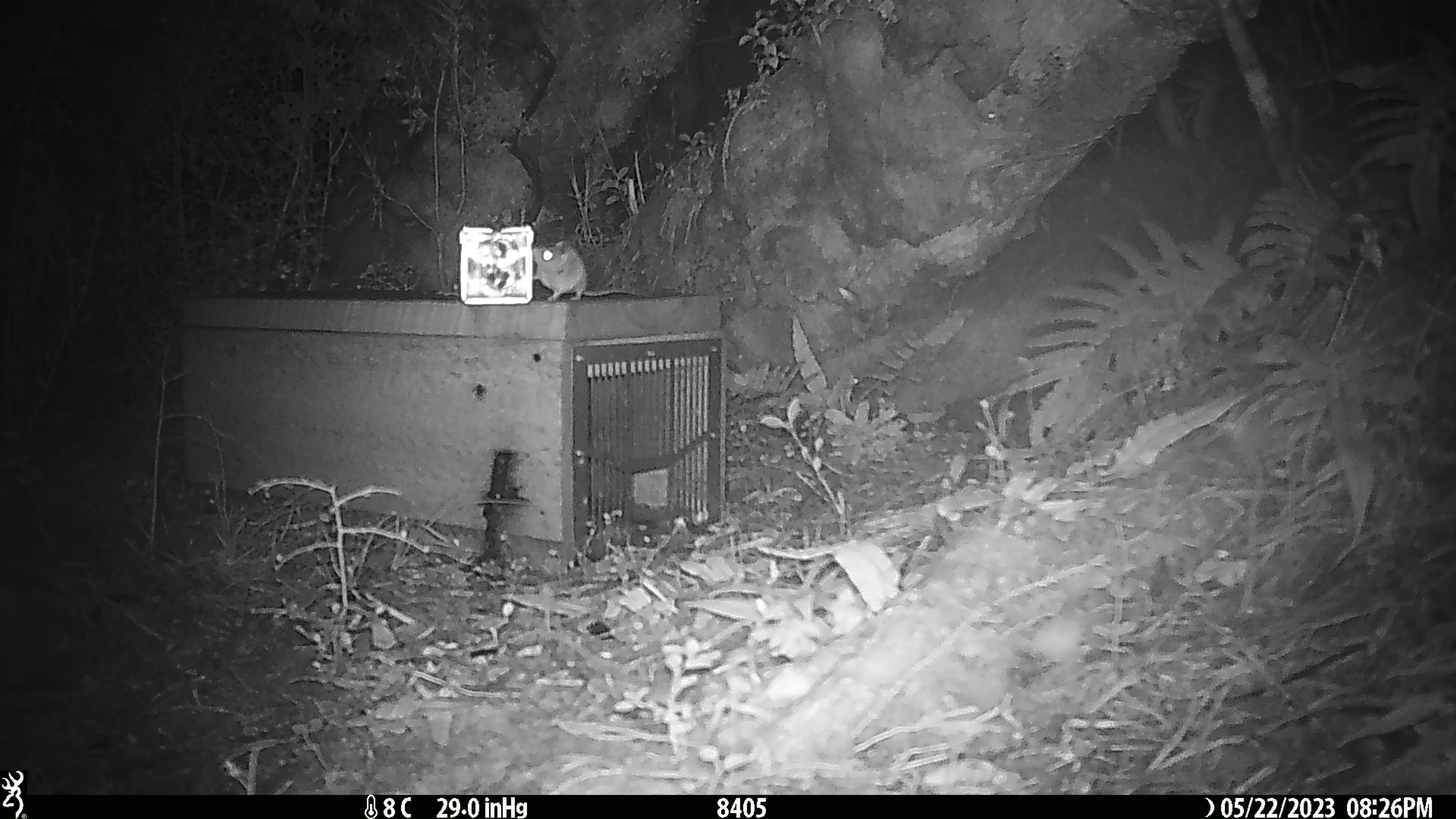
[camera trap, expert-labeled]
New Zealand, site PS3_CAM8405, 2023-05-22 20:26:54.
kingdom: Animalia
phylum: Chordata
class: Mammalia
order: Rodentia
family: Muridae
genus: Mus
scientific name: Mus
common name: mouse